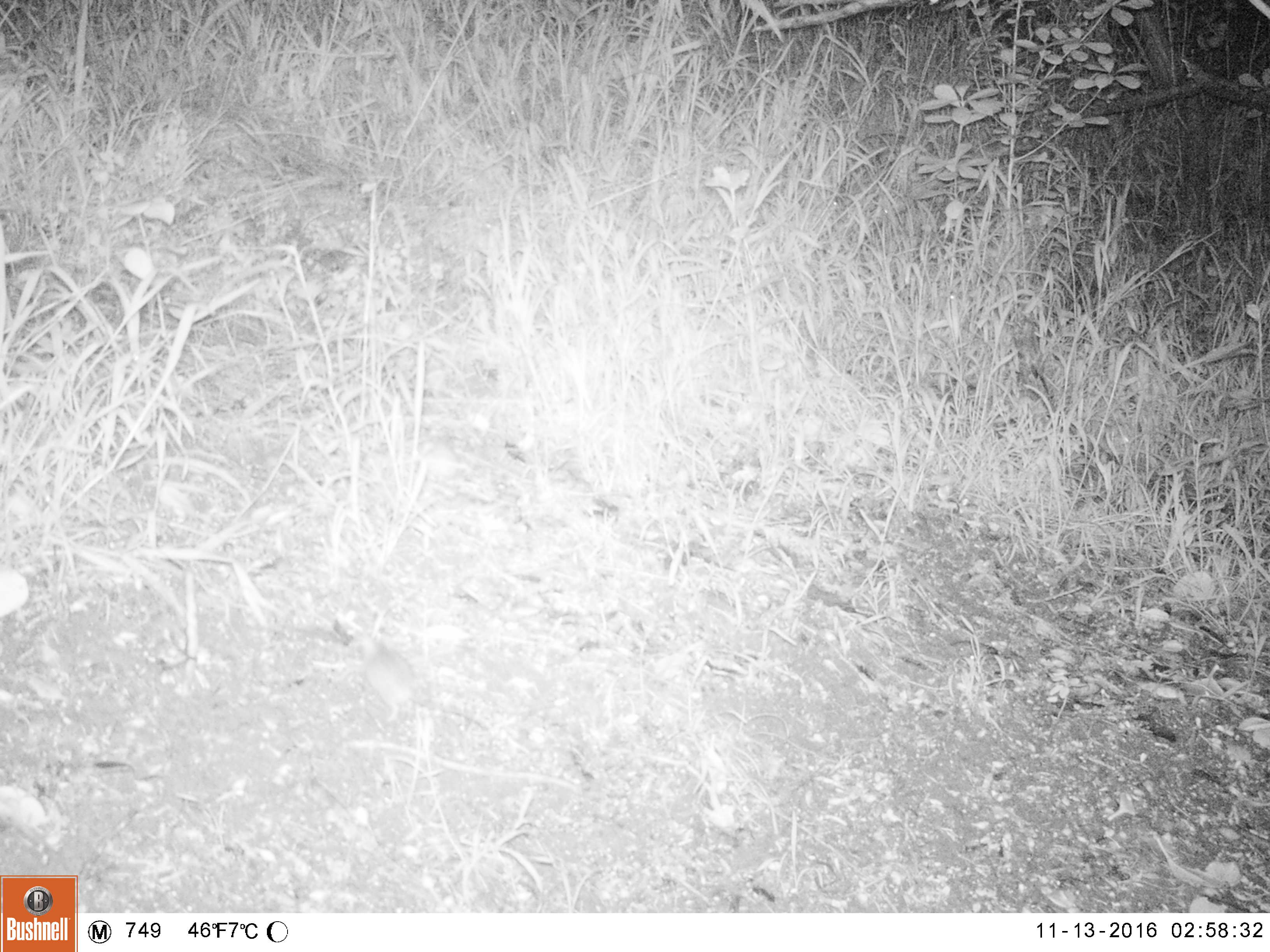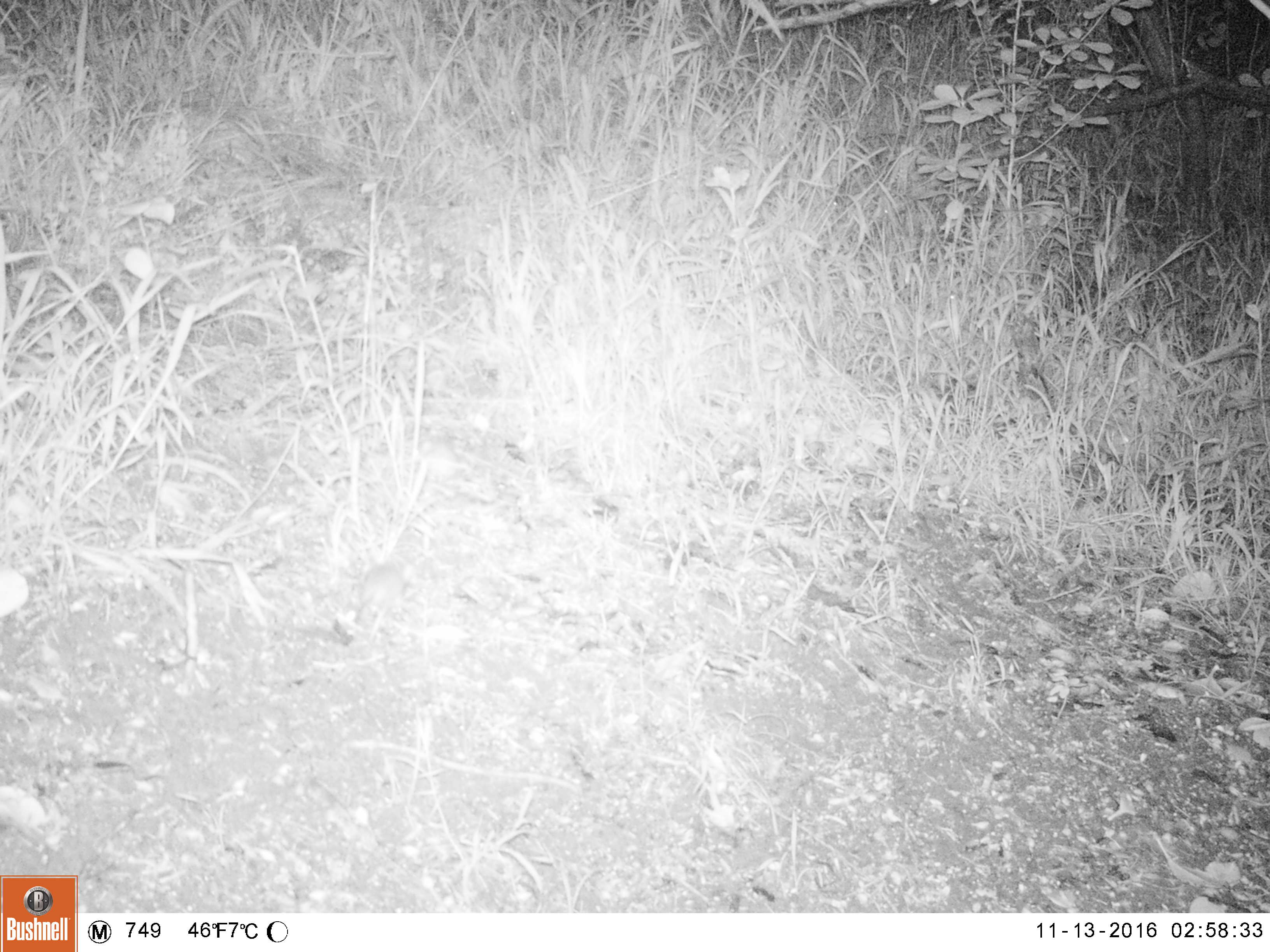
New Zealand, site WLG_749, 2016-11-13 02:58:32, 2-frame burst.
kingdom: Animalia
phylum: Chordata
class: Mammalia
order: Rodentia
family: Muridae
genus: Mus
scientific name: Mus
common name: mouse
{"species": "mouse (Mus)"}